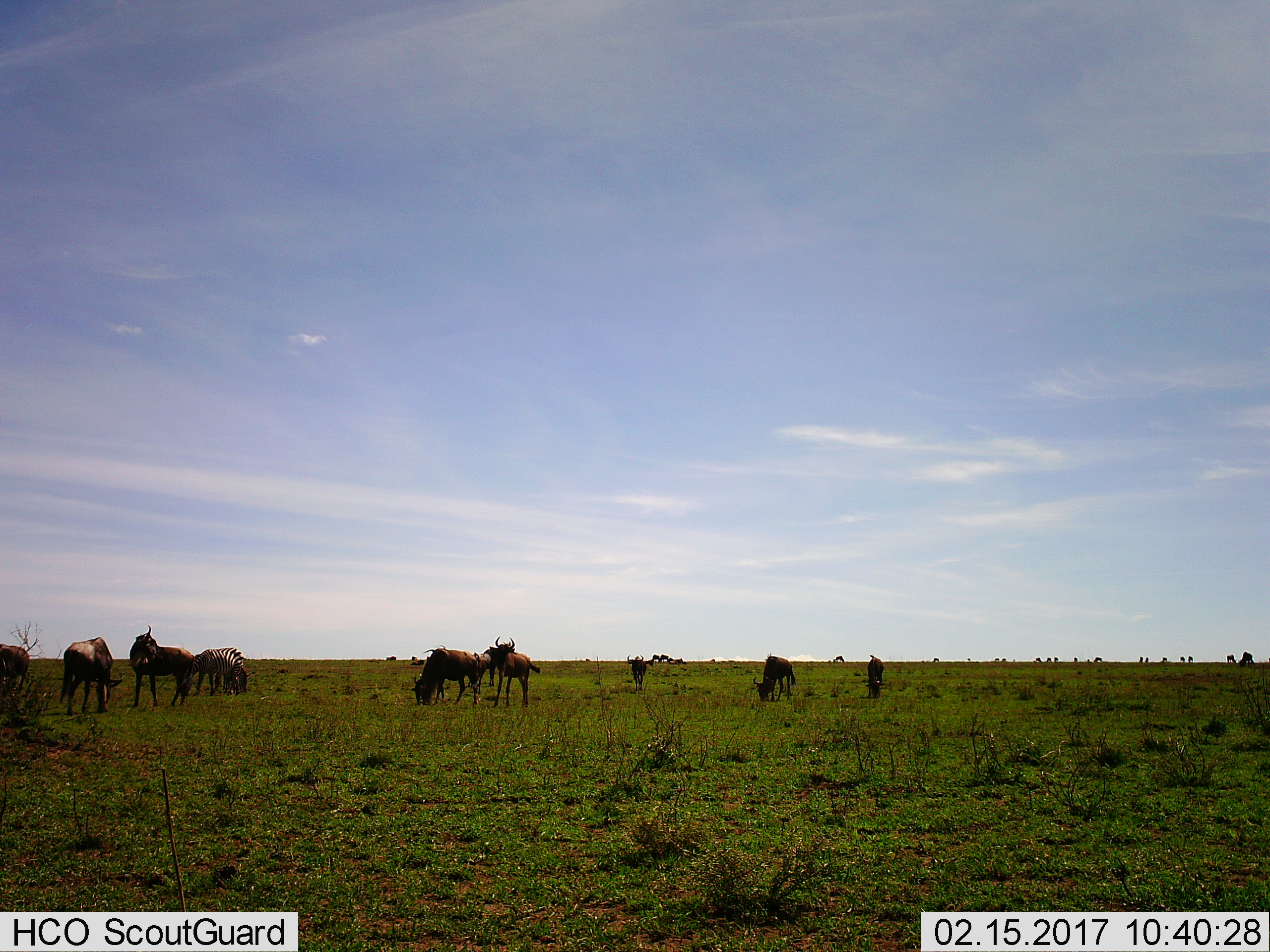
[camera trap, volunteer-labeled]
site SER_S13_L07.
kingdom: Animalia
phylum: Chordata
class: Mammalia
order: Artiodactyla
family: Bovidae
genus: Connochaetes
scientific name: Connochaetes taurinus taurinus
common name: blue wildebeest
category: wildebeestblue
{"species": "wildebeestblue (blue wildebeest) (Connochaetes taurinus taurinus)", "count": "11-50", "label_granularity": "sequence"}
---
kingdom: Animalia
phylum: Chordata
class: Mammalia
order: Perissodactyla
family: Equidae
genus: Equus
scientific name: Equus quagga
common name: plains zebra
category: zebraplains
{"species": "zebraplains (plains zebra) (Equus quagga)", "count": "2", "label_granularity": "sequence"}